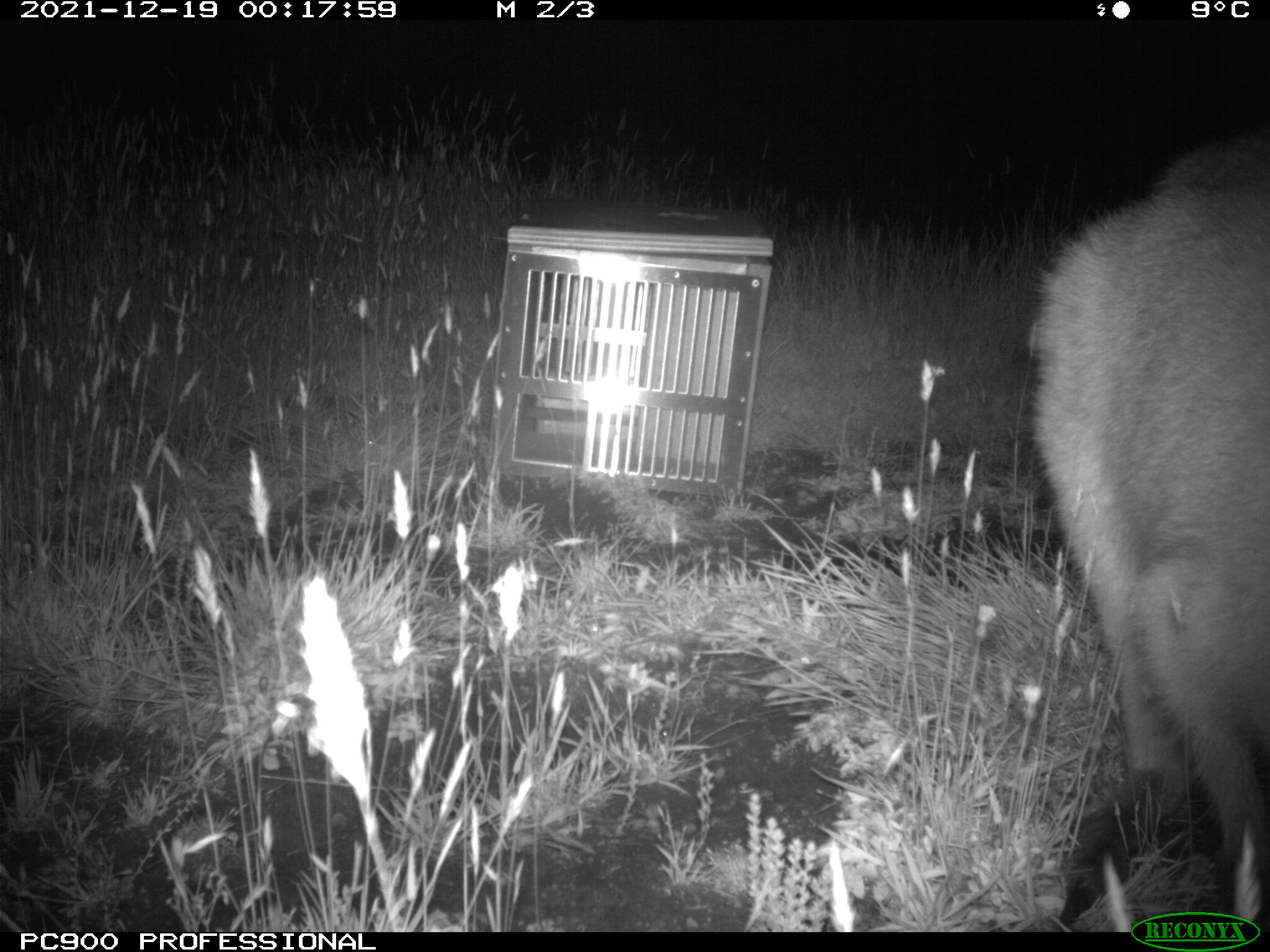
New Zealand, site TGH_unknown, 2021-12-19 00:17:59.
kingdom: Animalia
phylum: Chordata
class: Mammalia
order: Diprotodontia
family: Macropodidae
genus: Notamacropus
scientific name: Notamacropus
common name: wallaby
Wallaby (Notamacropus).